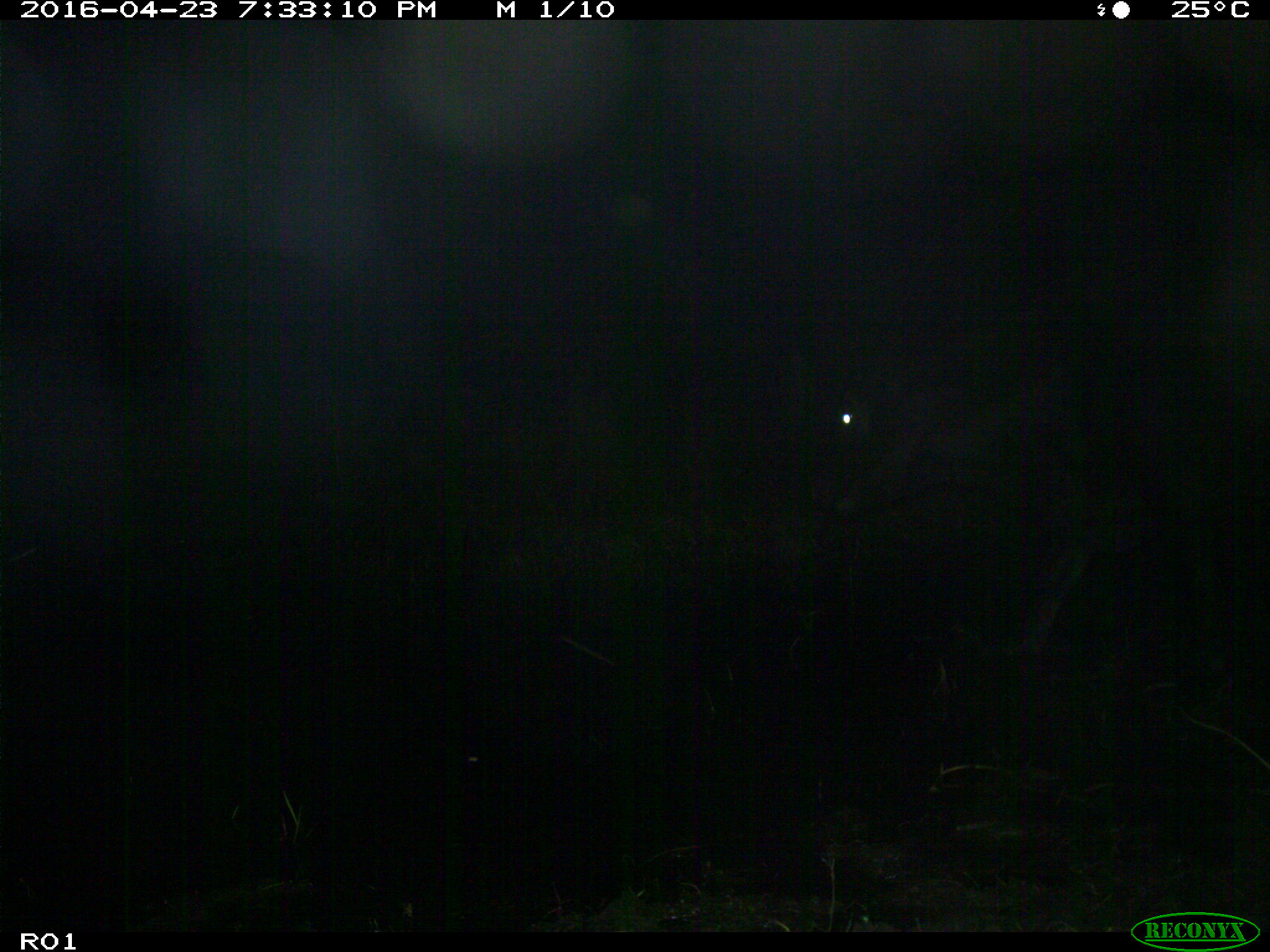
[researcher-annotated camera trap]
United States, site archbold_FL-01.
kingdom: Animalia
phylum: Chordata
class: Mammalia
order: Artiodactyla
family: Bovidae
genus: Bos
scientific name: Bos taurus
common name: domestic cow